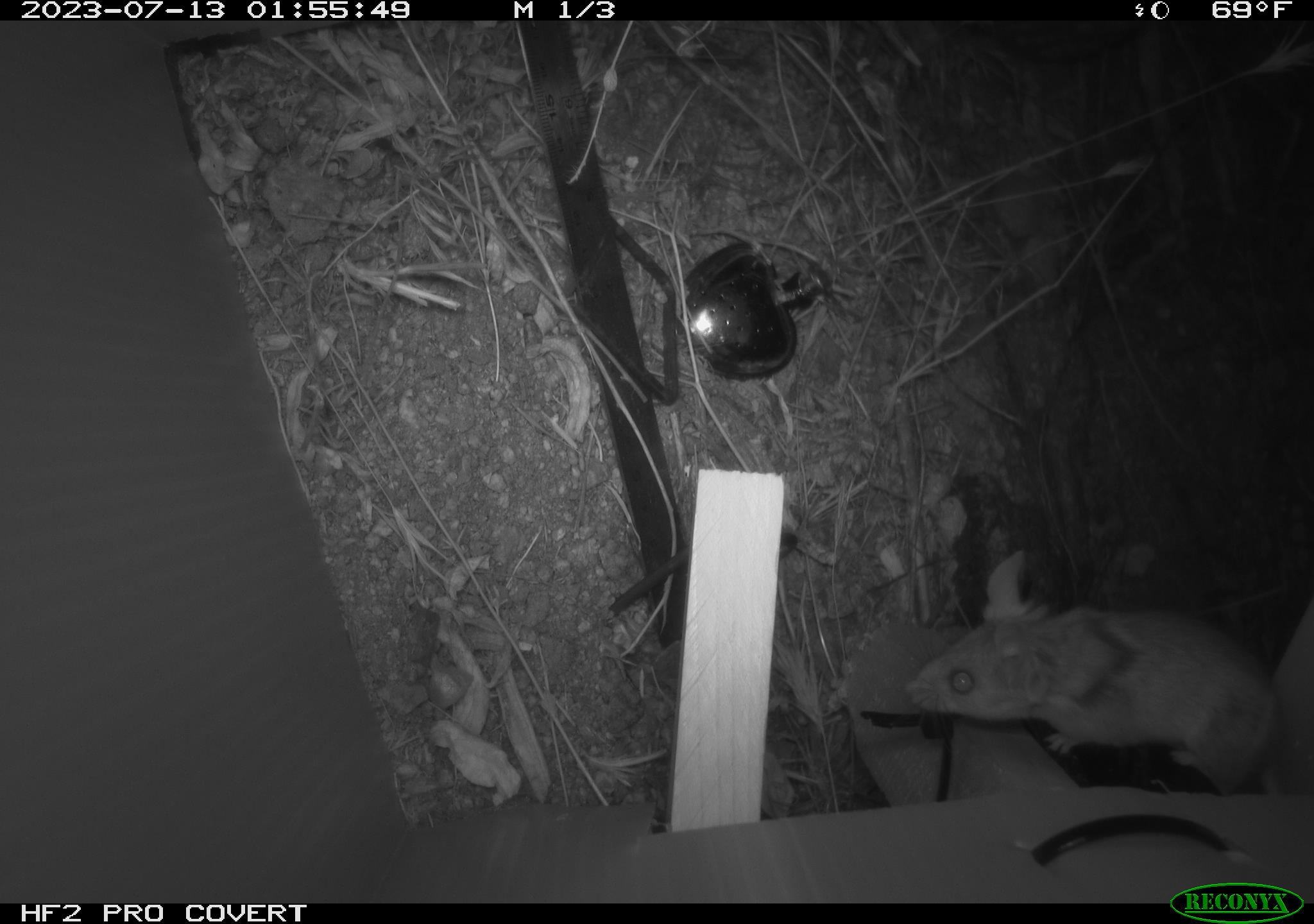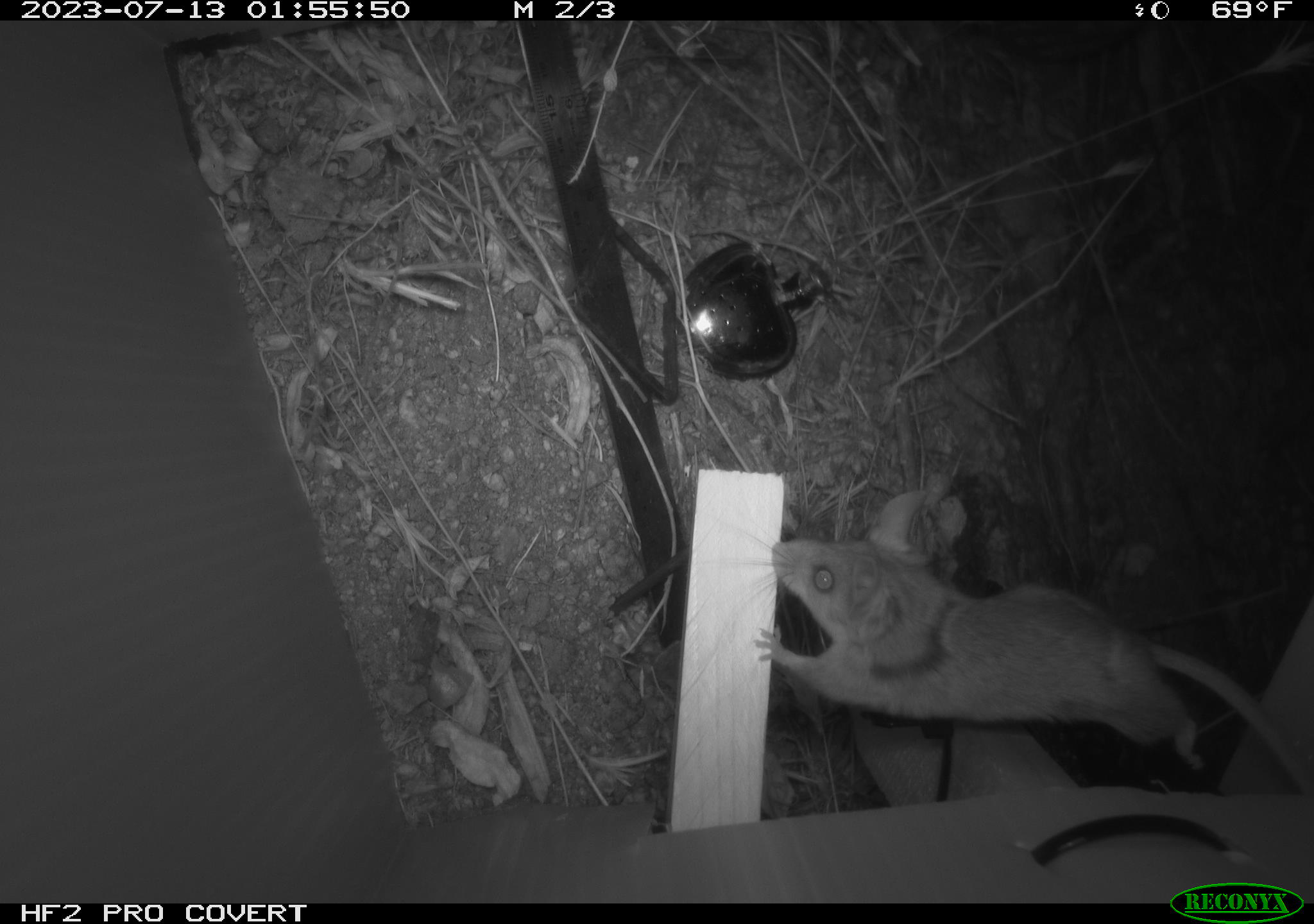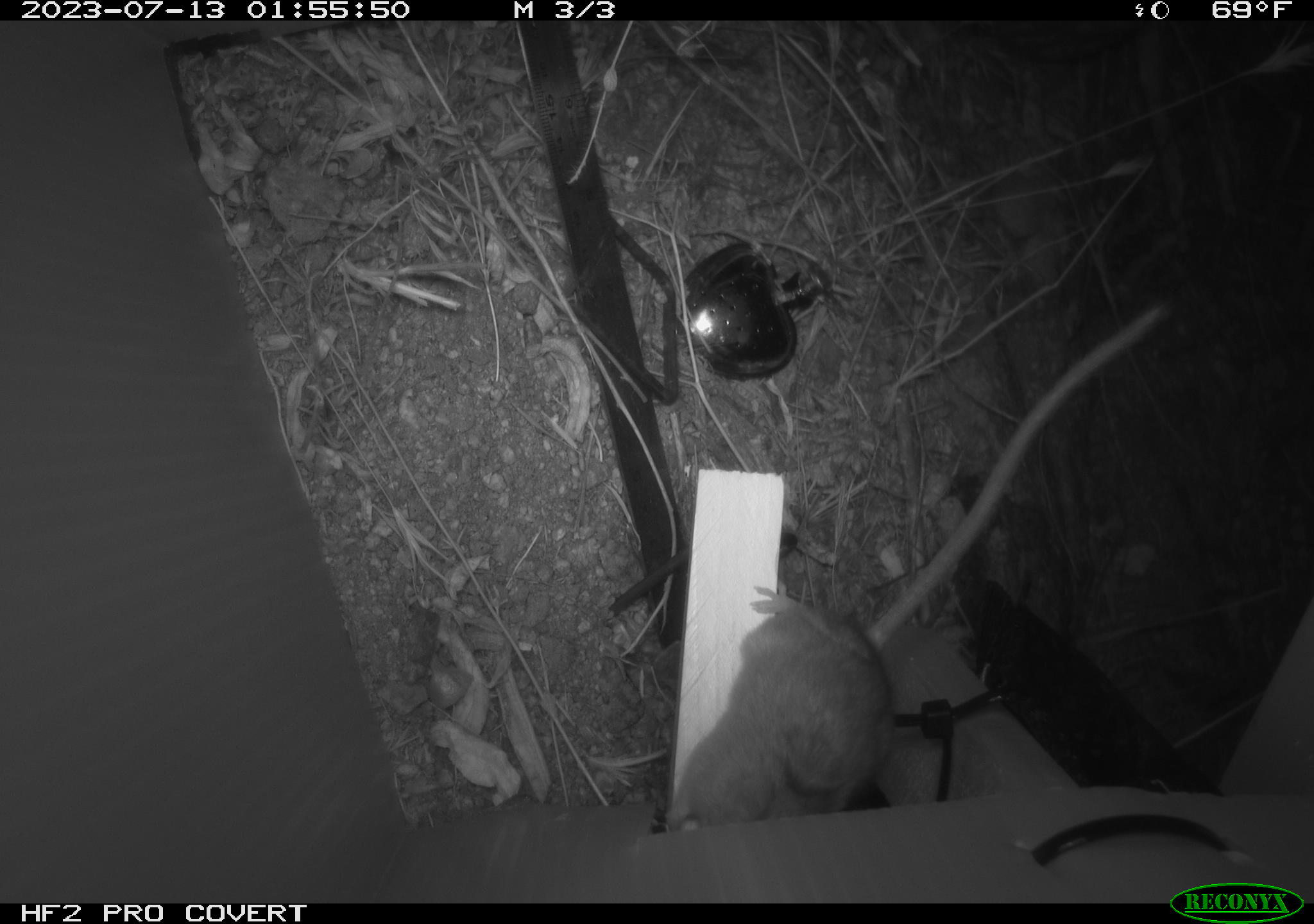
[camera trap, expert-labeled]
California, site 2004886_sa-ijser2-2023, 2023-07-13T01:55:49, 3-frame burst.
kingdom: Animalia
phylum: Chordata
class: Mammalia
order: Rodentia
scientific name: Rodentia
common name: mouse species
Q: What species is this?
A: Mouse species (Rodentia).